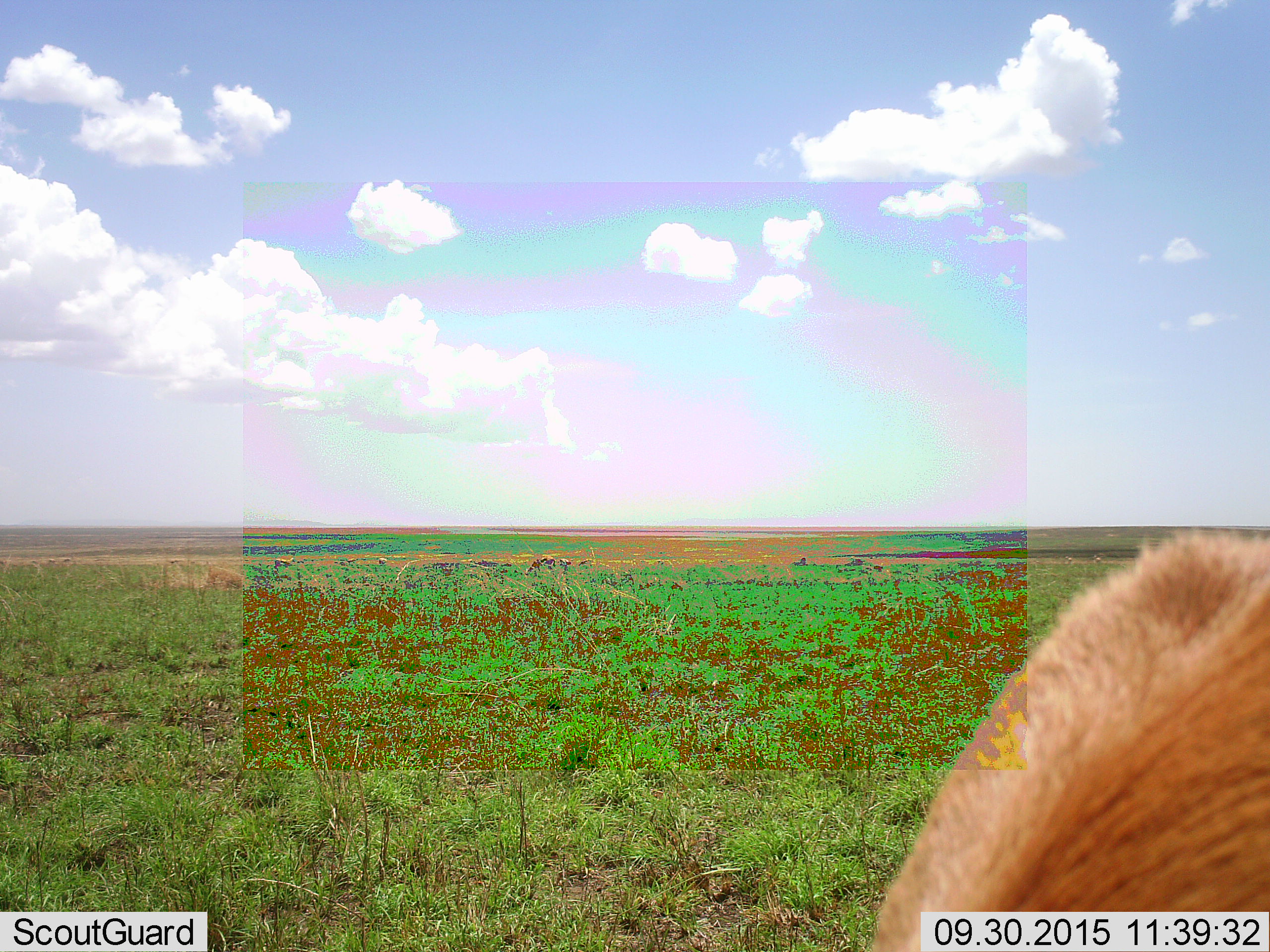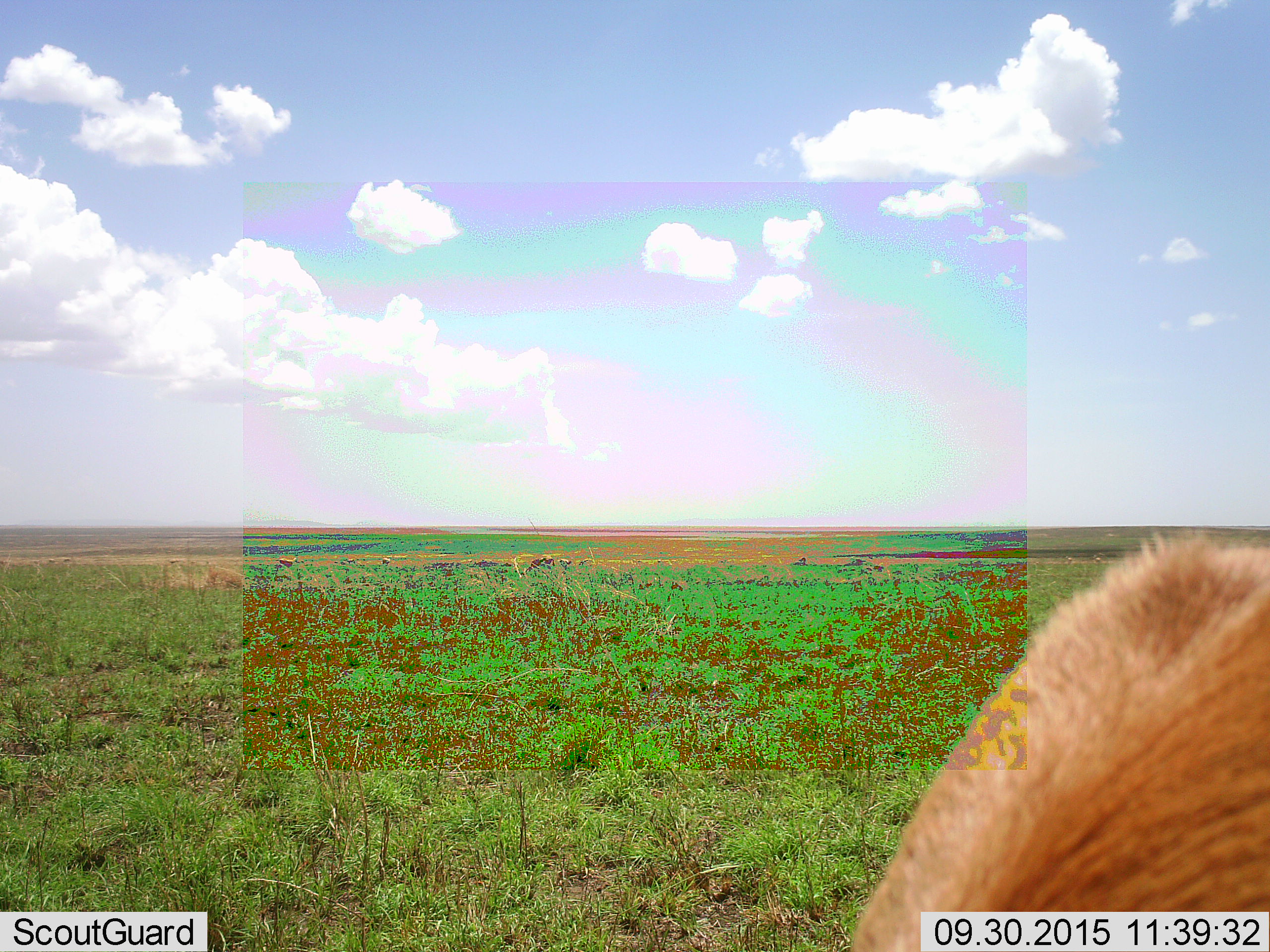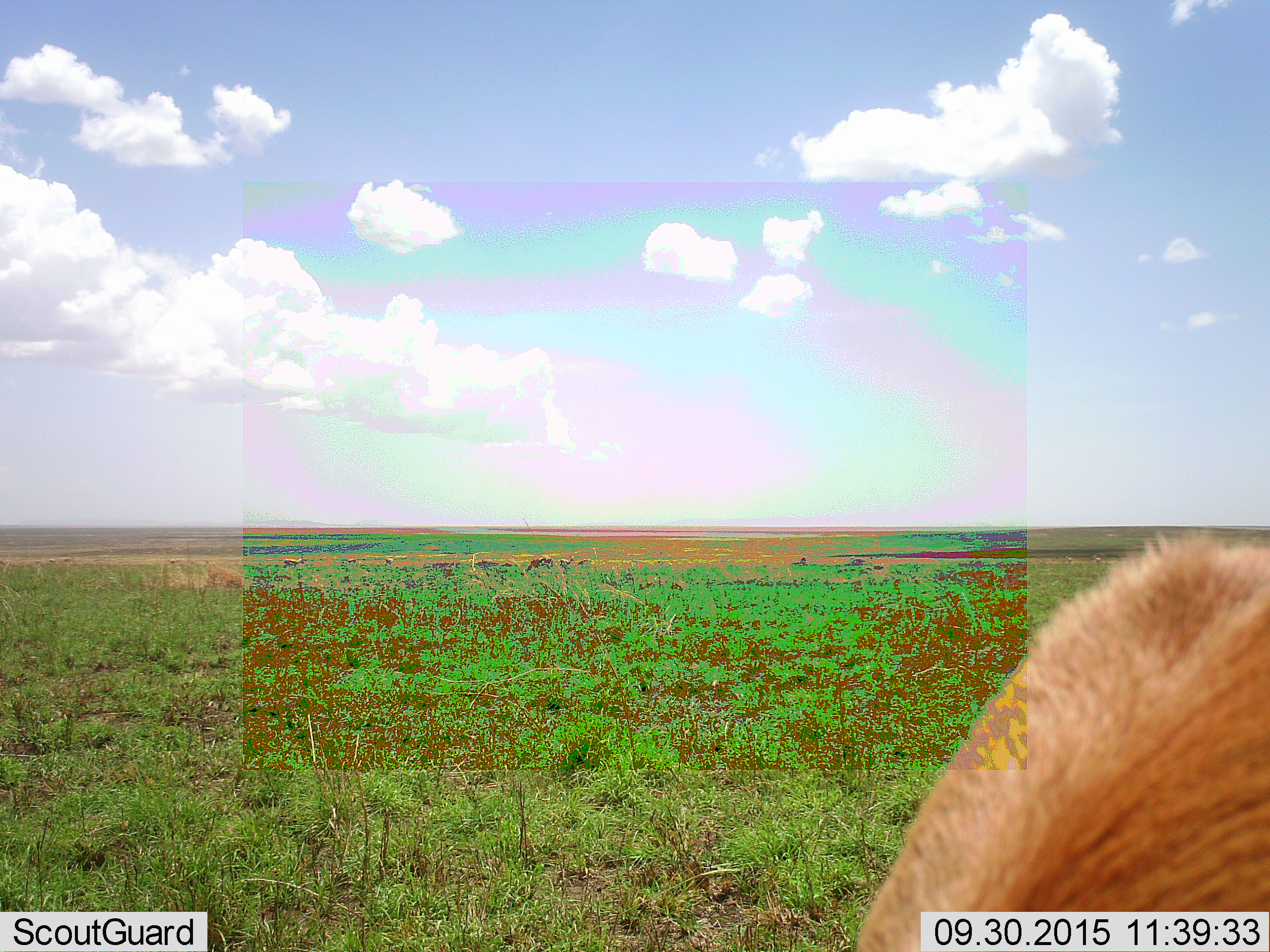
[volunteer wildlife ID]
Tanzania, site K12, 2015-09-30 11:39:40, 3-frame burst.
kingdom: Animalia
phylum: Chordata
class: Mammalia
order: Artiodactyla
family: Bovidae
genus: Eudorcas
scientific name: Eudorcas thomsonii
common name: thomson's gazelle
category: gazellethomsons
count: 2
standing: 100%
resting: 0%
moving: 33%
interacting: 0%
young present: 0%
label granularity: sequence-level